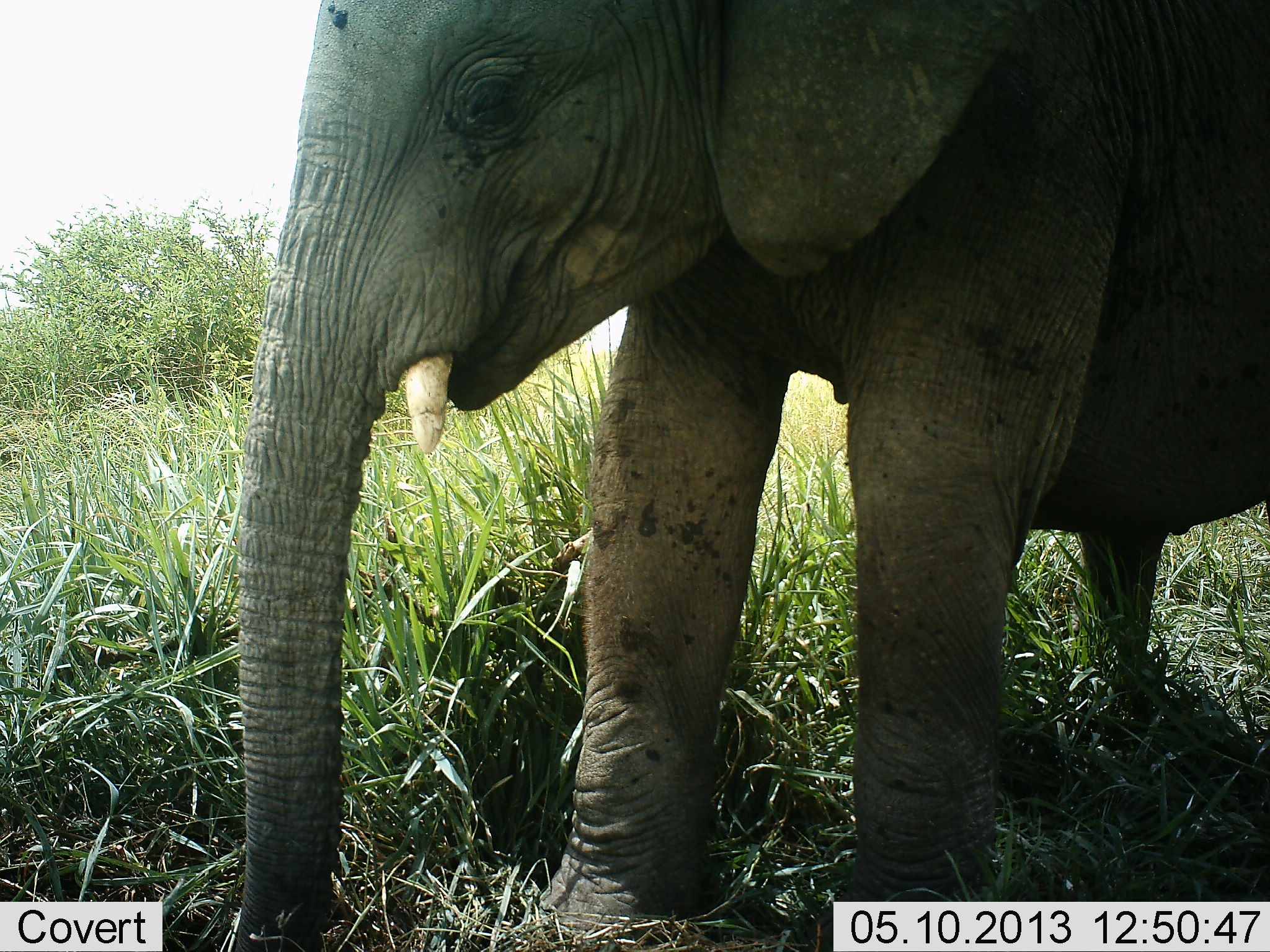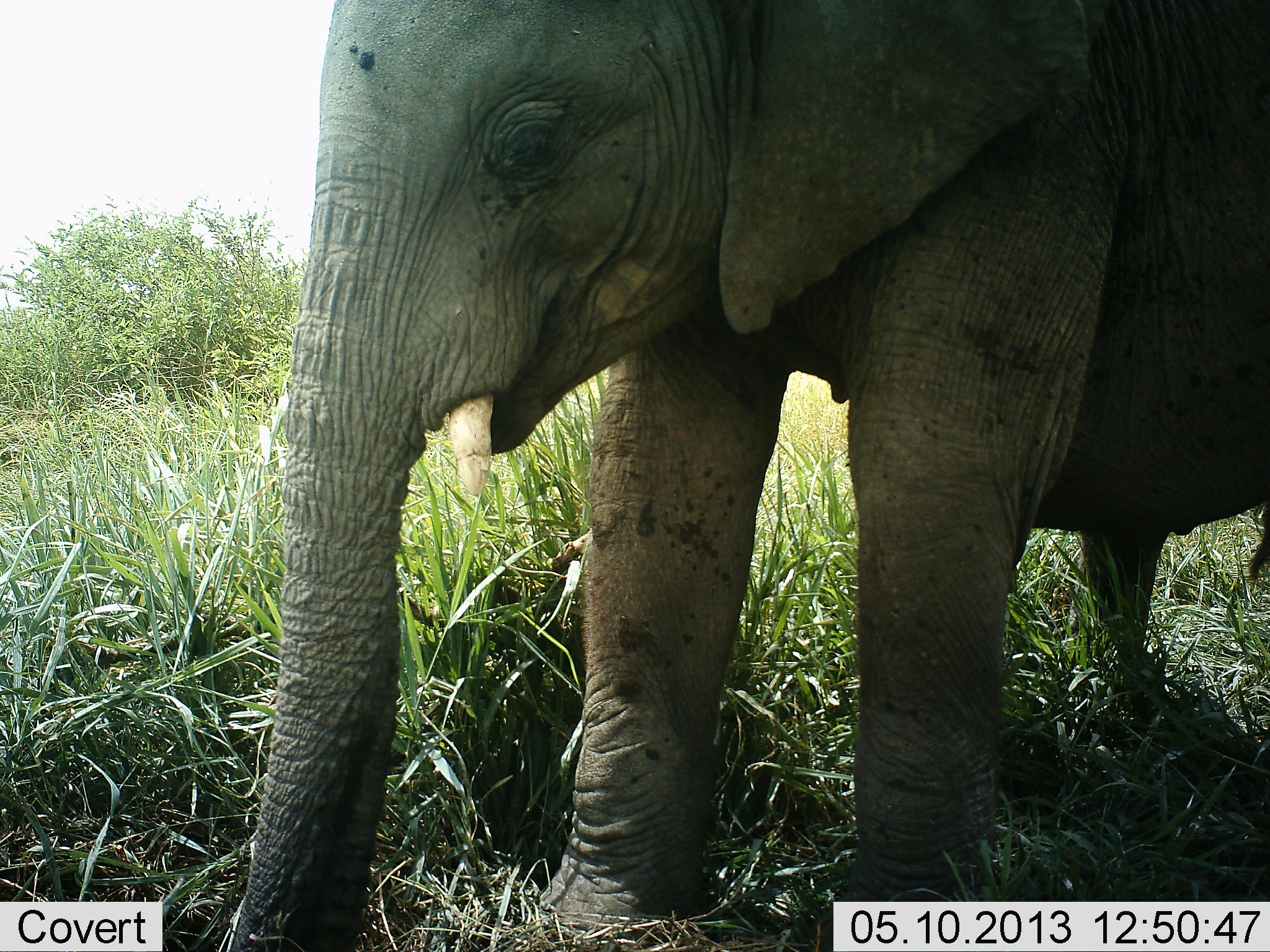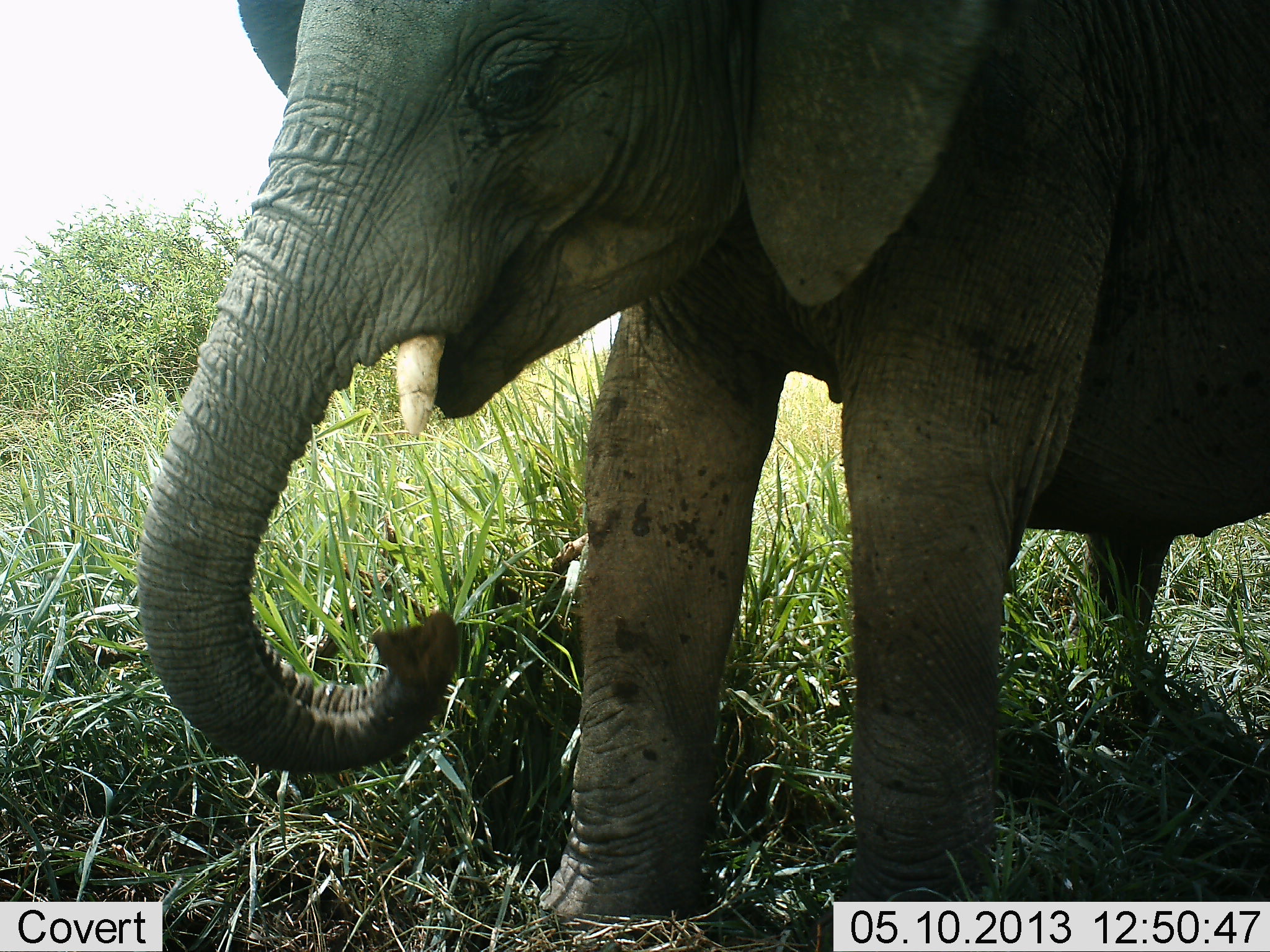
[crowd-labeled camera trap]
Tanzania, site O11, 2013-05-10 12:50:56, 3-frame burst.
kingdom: Animalia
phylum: Chordata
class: Mammalia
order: Proboscidea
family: Elephantidae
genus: Loxodonta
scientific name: Loxodonta africana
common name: african bush elephant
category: elephant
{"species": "elephant (african bush elephant) (Loxodonta africana)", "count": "1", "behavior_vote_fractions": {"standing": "60%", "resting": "0%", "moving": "10%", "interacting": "0%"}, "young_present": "50%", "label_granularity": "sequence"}